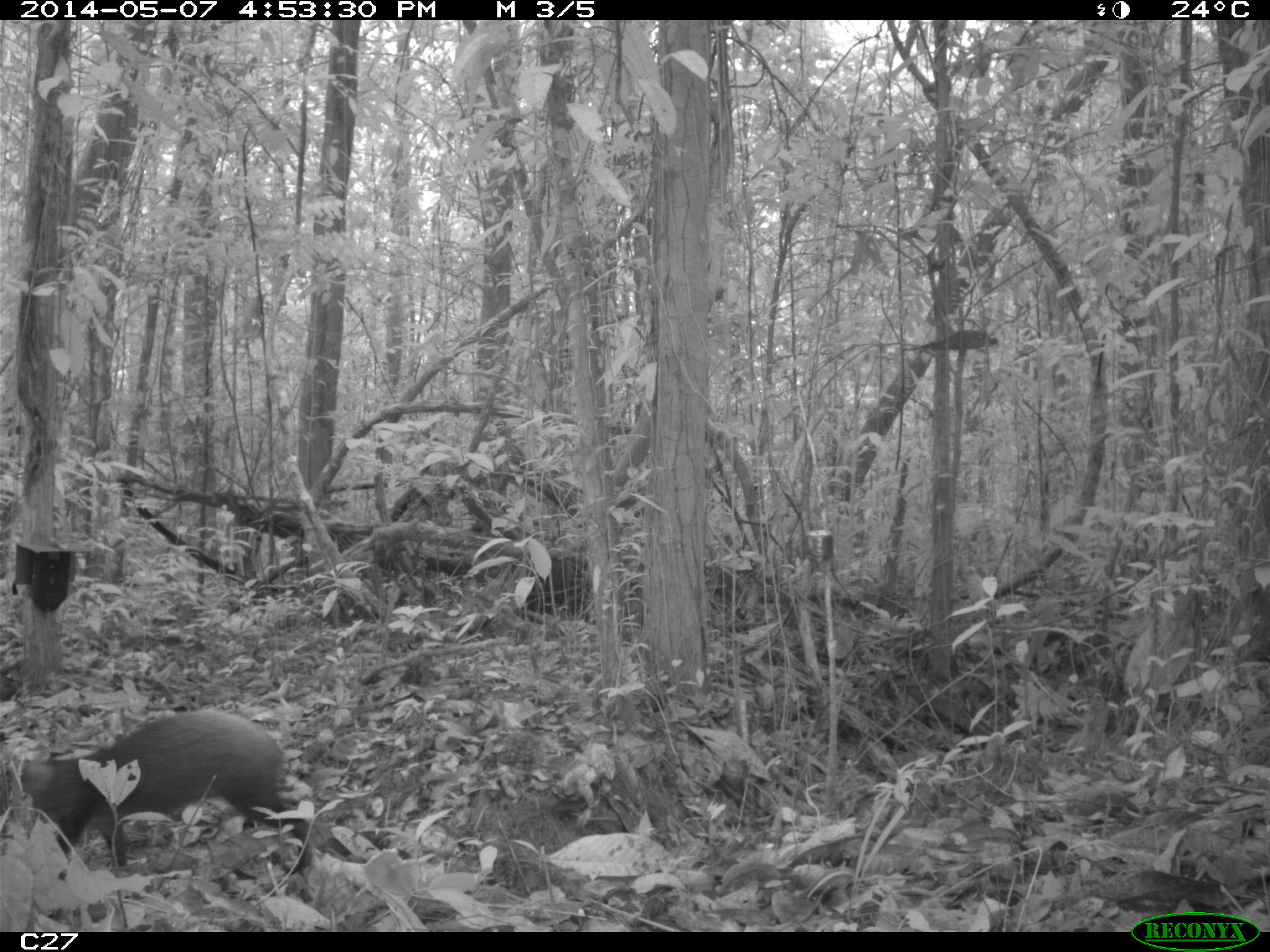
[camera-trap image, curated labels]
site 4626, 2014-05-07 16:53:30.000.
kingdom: Animalia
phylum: Chordata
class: Mammalia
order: Rodentia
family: Dasyproctidae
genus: Dasyprocta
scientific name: Dasyprocta leporina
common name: red-rumped agouti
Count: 1.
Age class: adult.